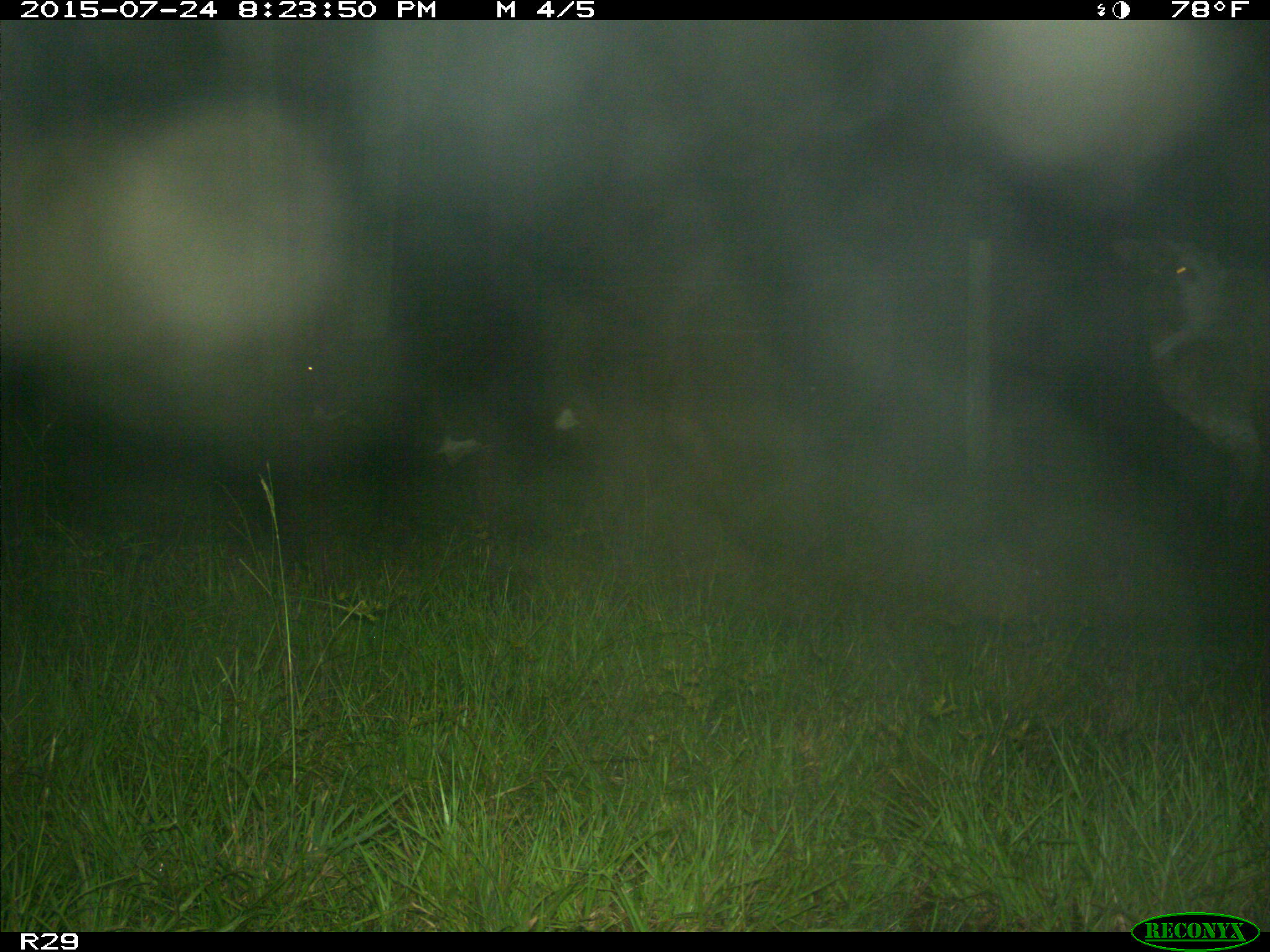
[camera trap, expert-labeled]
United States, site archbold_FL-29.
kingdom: Animalia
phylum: Chordata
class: Mammalia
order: Artiodactyla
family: Bovidae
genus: Bos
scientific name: Bos taurus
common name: domestic cow